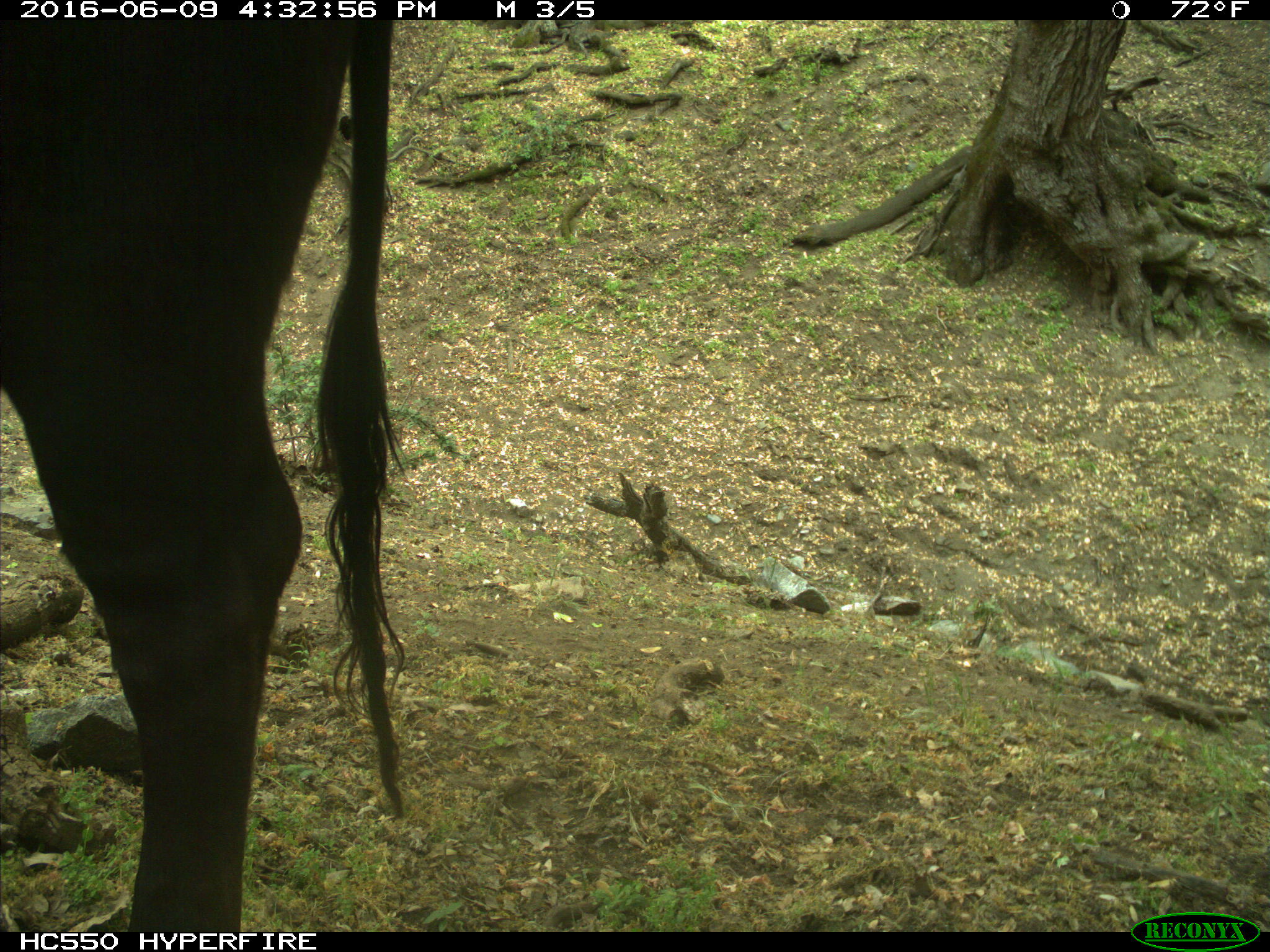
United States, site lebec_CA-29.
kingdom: Animalia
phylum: Chordata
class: Mammalia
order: Artiodactyla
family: Bovidae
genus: Bos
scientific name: Bos taurus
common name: domestic cow